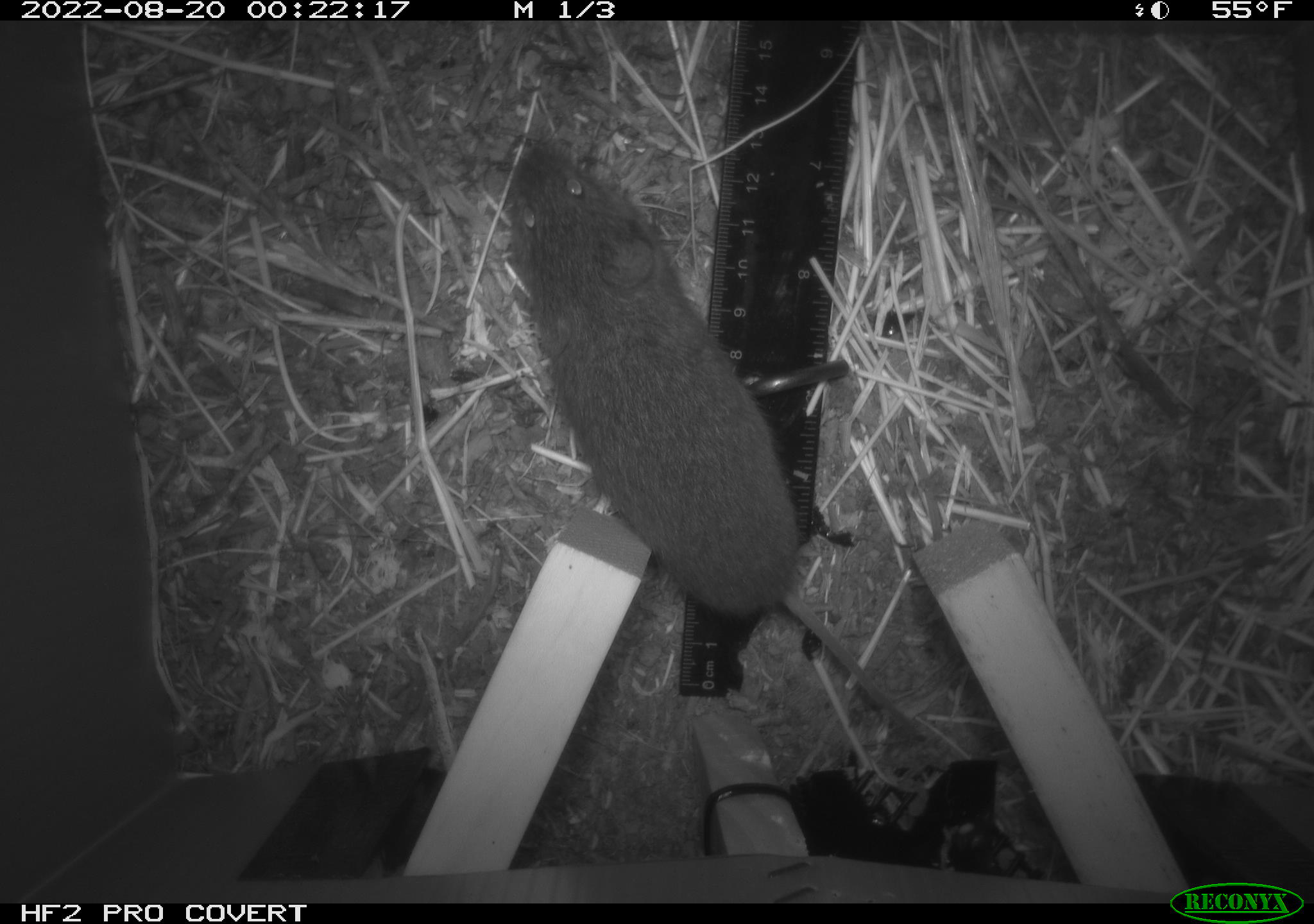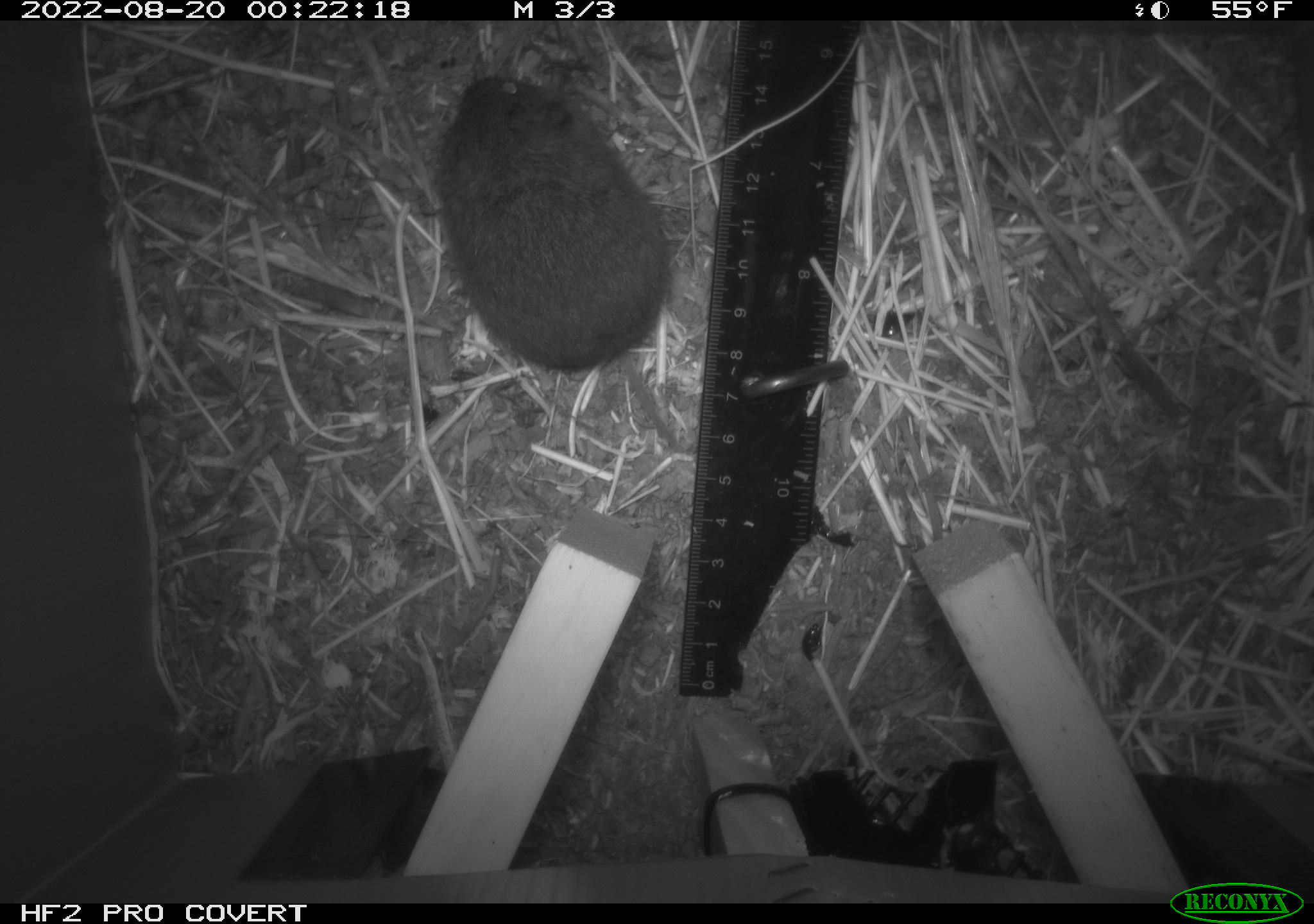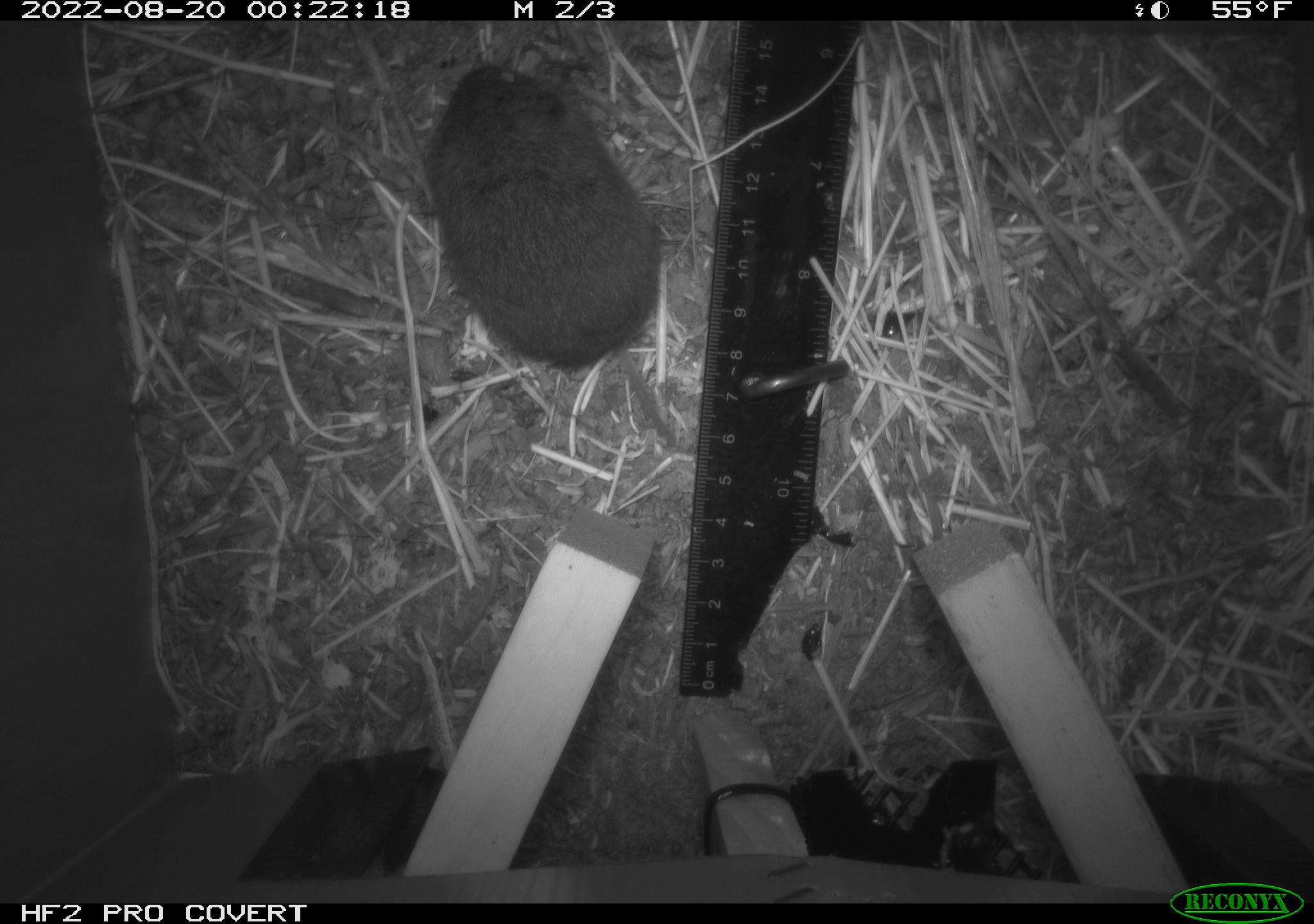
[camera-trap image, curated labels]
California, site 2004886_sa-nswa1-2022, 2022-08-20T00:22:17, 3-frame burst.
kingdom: Animalia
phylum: Chordata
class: Mammalia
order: Rodentia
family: Cricetidae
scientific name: Cricetidae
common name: hamsters, voles, lemmings, and allies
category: cricetidae family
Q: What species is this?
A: Cricetidae family (hamsters, voles, lemmings, and allies) (Cricetidae).